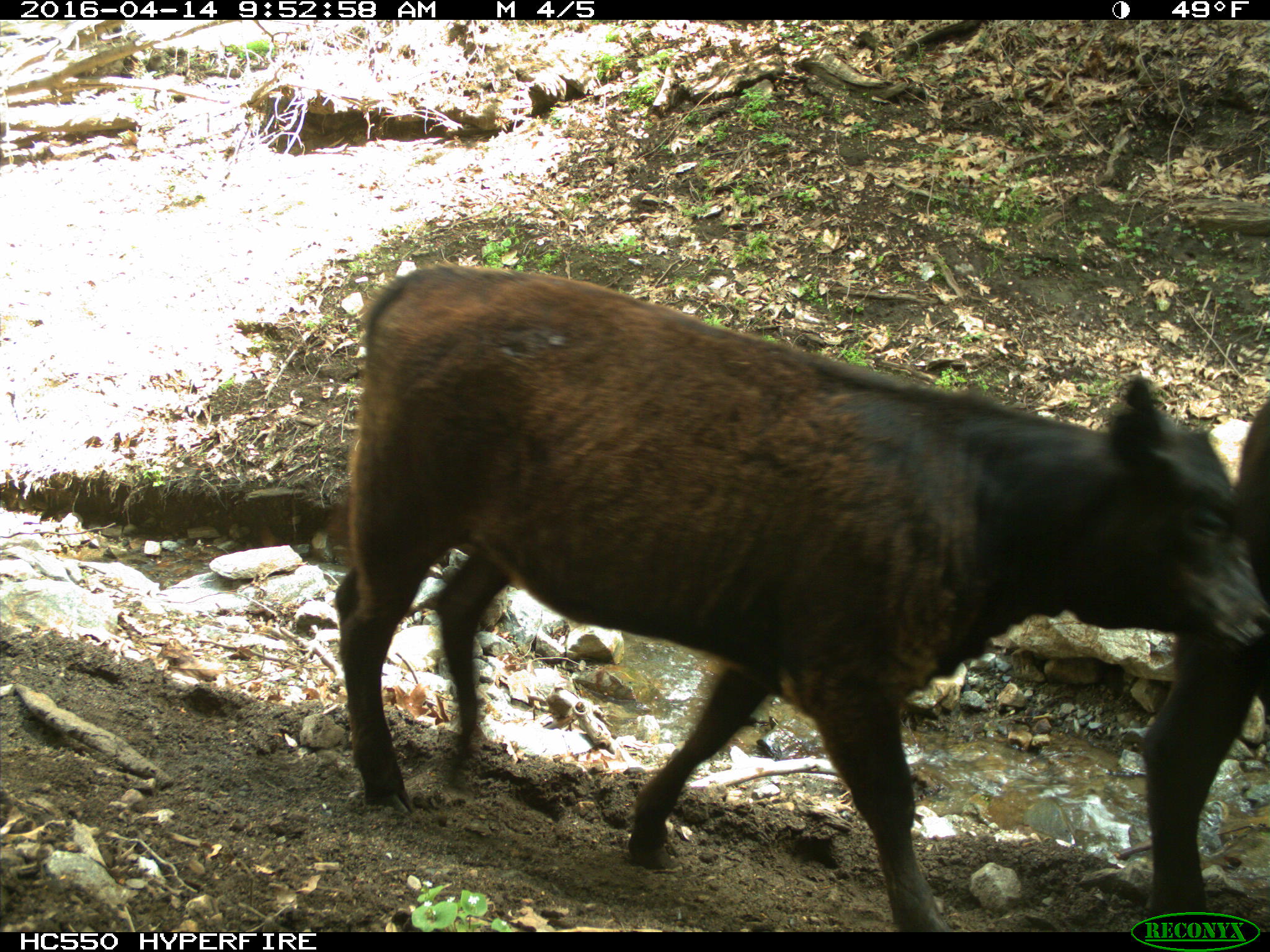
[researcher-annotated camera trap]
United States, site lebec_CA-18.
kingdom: Animalia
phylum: Chordata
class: Mammalia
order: Artiodactyla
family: Bovidae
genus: Bos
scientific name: Bos taurus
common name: domestic cow